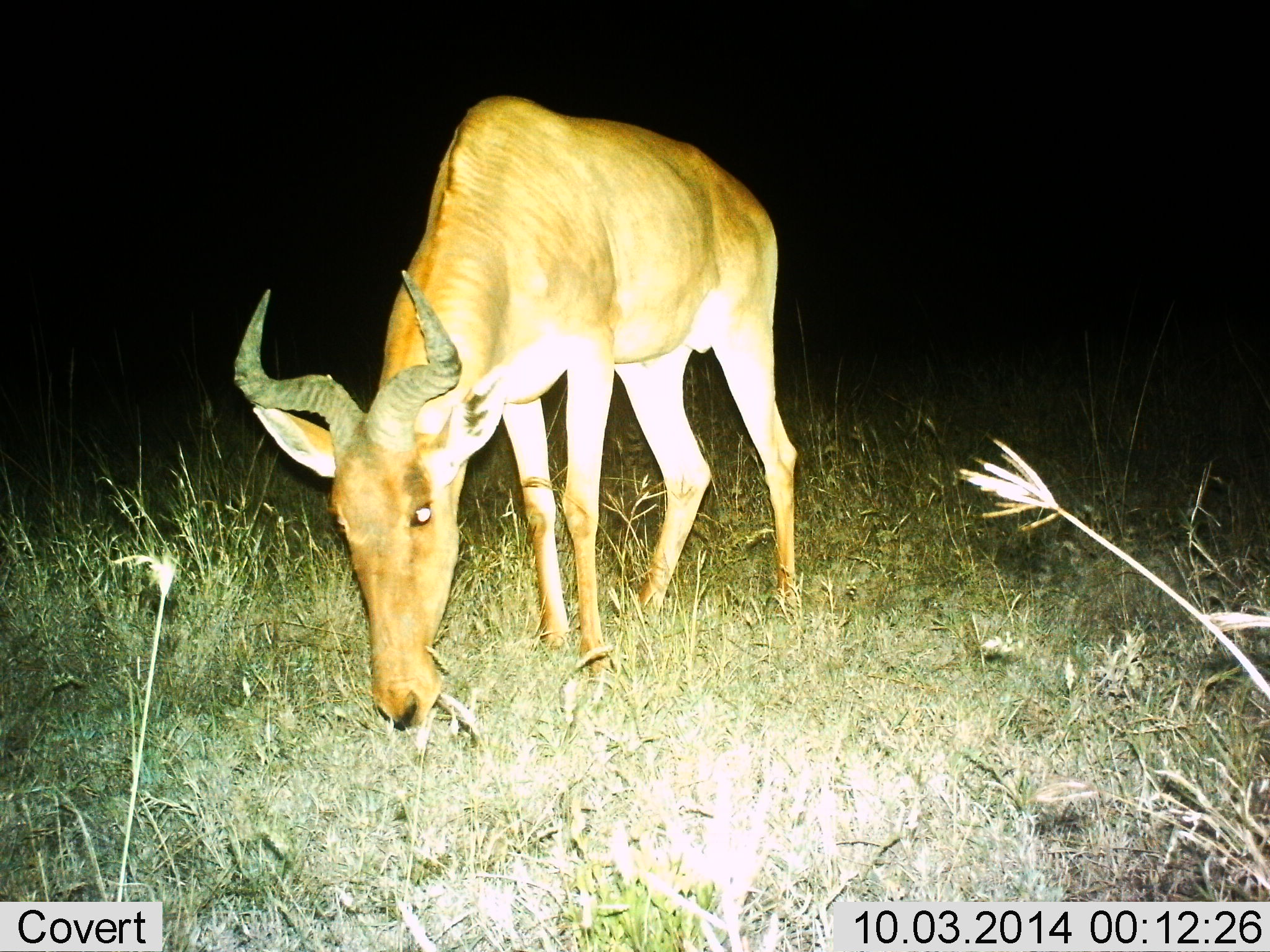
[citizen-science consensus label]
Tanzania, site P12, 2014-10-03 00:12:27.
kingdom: Animalia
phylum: Chordata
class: Mammalia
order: Artiodactyla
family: Bovidae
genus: Alcelaphus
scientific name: Alcelaphus buselaphus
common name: hartebeest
Hartebeest (Alcelaphus buselaphus), count 1. Behavior (volunteer vote fractions): standing 20%, resting 0%, moving 0%, interacting 0%. Young present (vote fraction): 0%. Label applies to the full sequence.